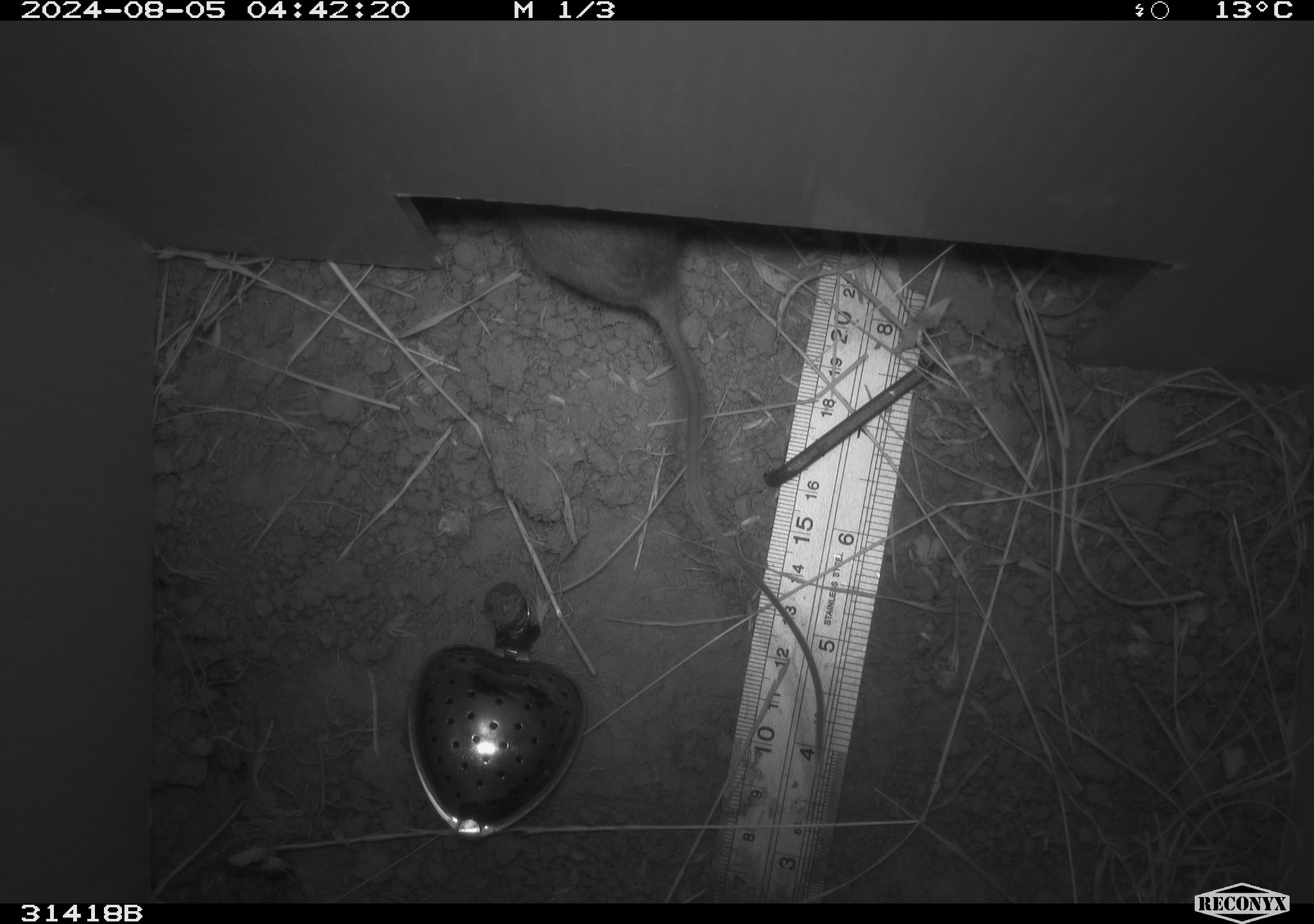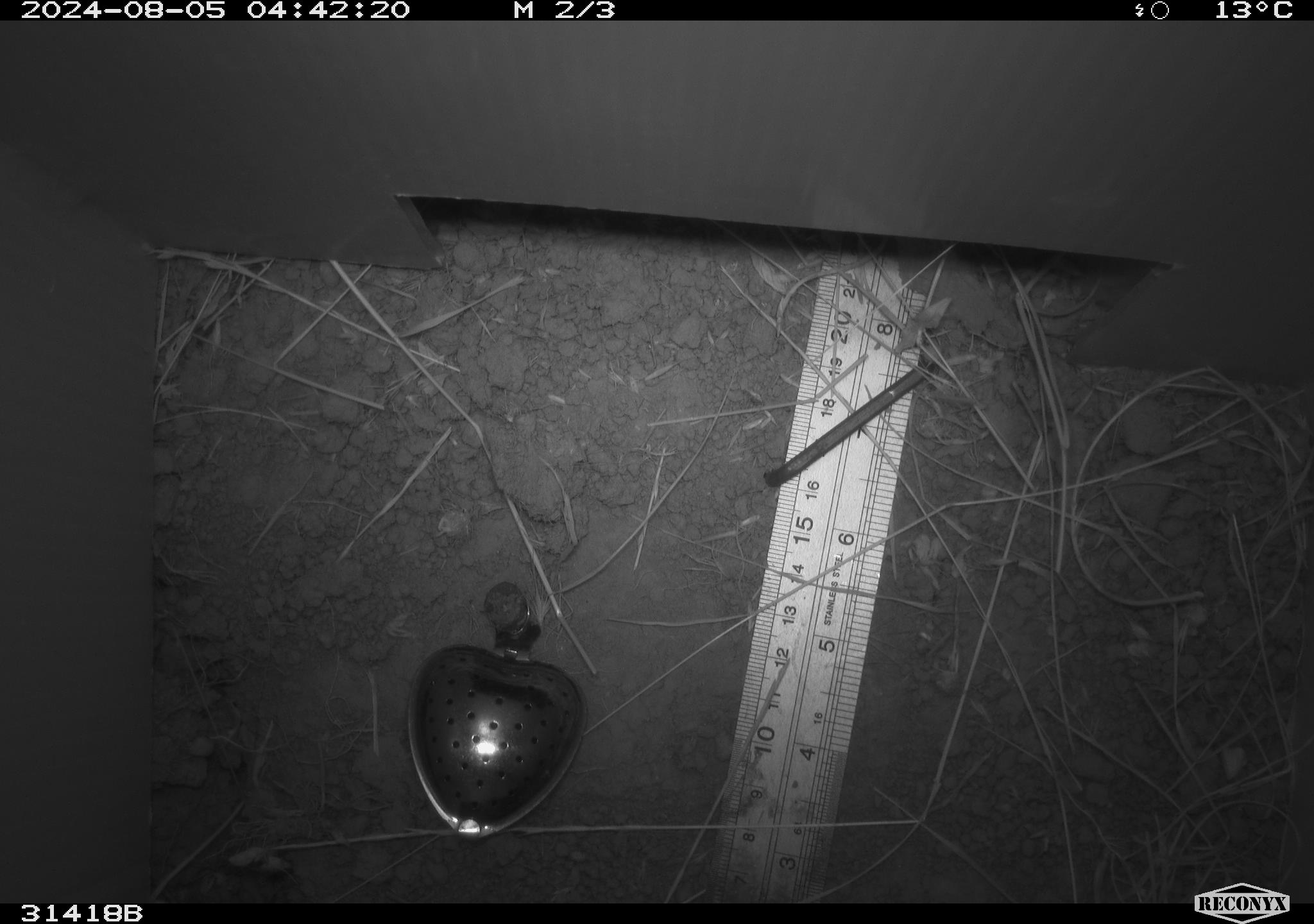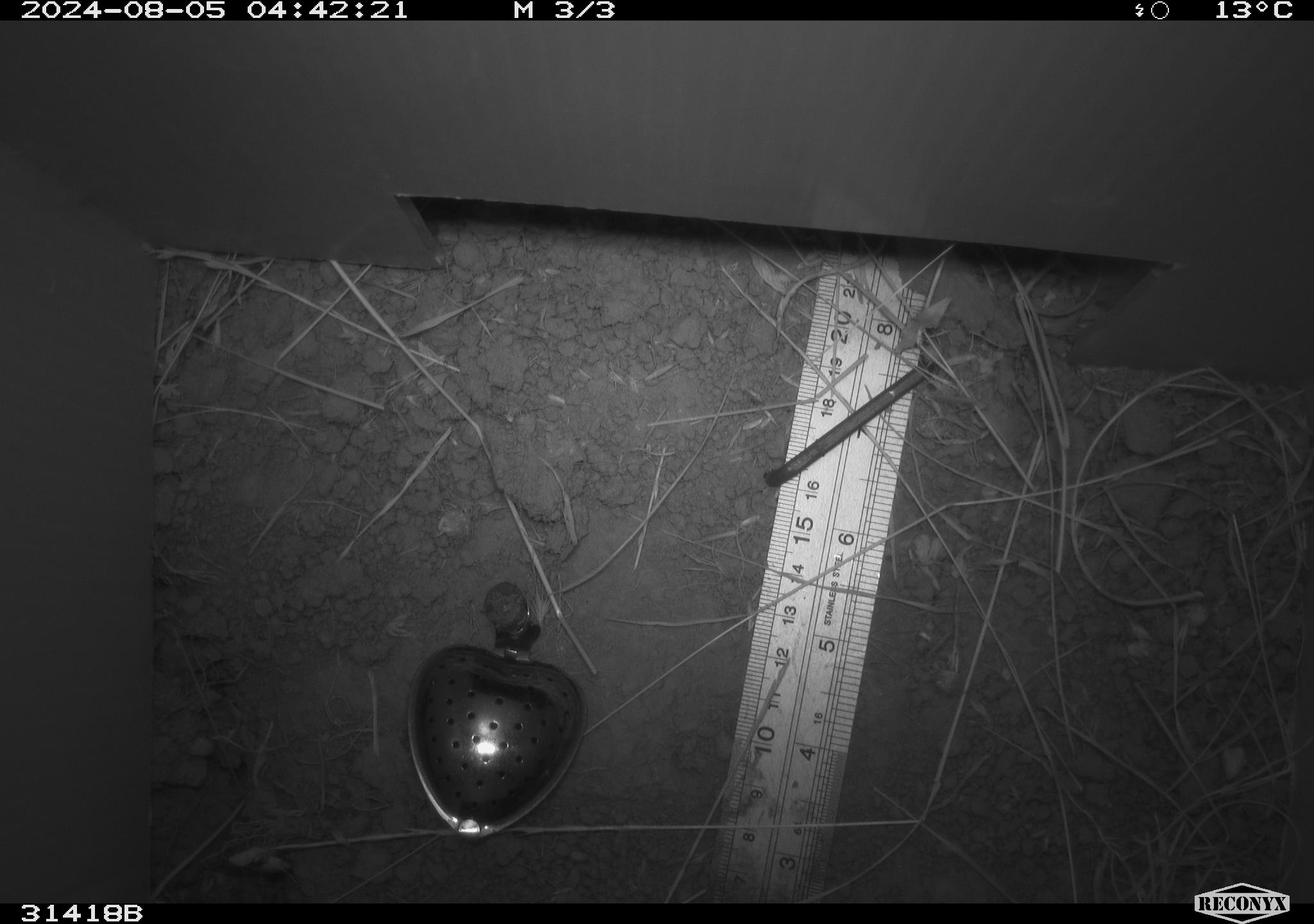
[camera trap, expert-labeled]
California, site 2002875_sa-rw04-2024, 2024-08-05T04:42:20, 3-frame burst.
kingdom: Animalia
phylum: Chordata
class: Mammalia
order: Rodentia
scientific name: Rodentia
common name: rodent